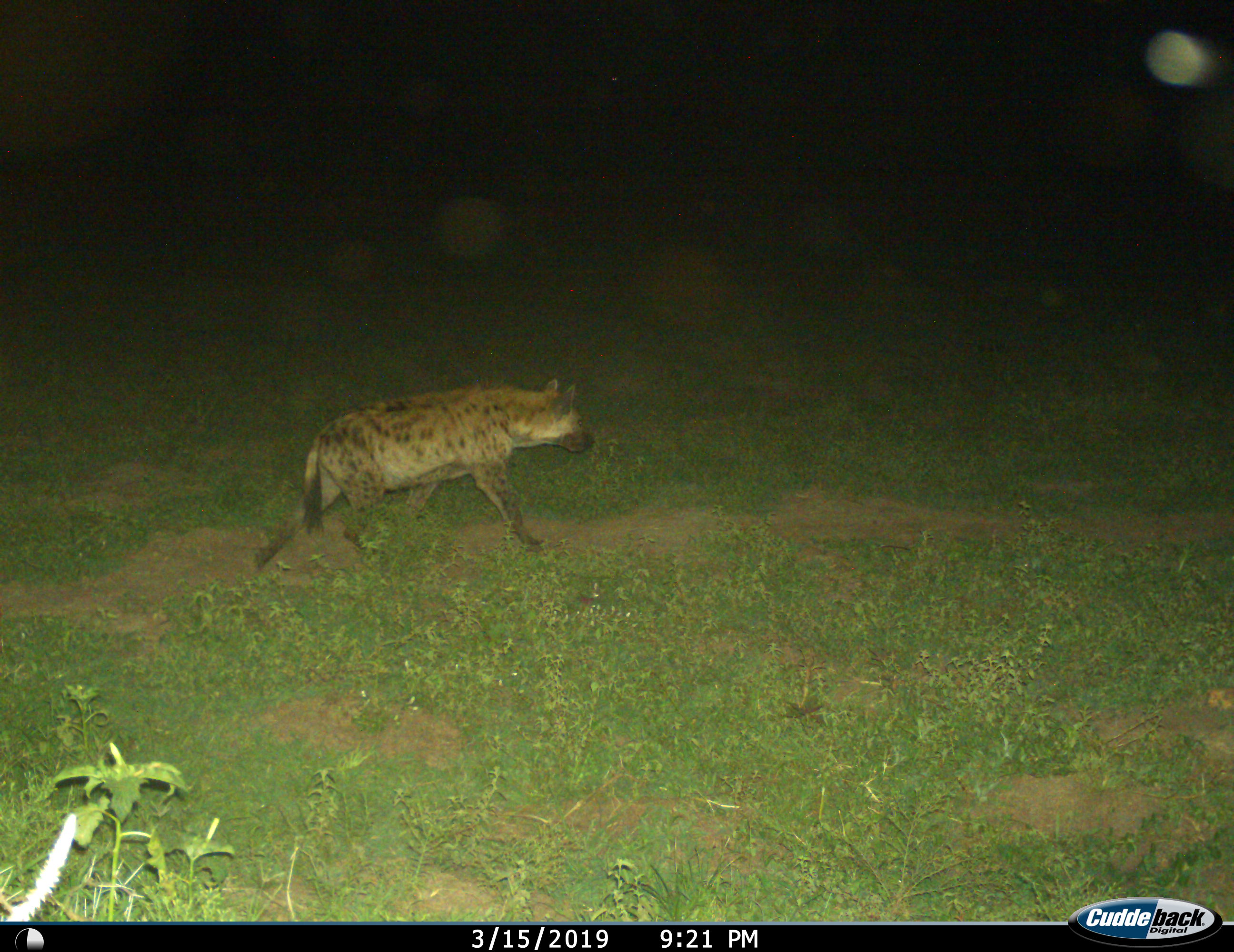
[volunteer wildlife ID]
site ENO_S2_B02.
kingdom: Animalia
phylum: Chordata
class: Mammalia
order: Carnivora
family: Hyaenidae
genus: Crocuta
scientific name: Crocuta crocuta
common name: spotted hyena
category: hyenaspotted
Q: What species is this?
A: Hyenaspotted (spotted hyena) (Crocuta crocuta).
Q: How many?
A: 1.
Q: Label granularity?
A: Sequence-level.